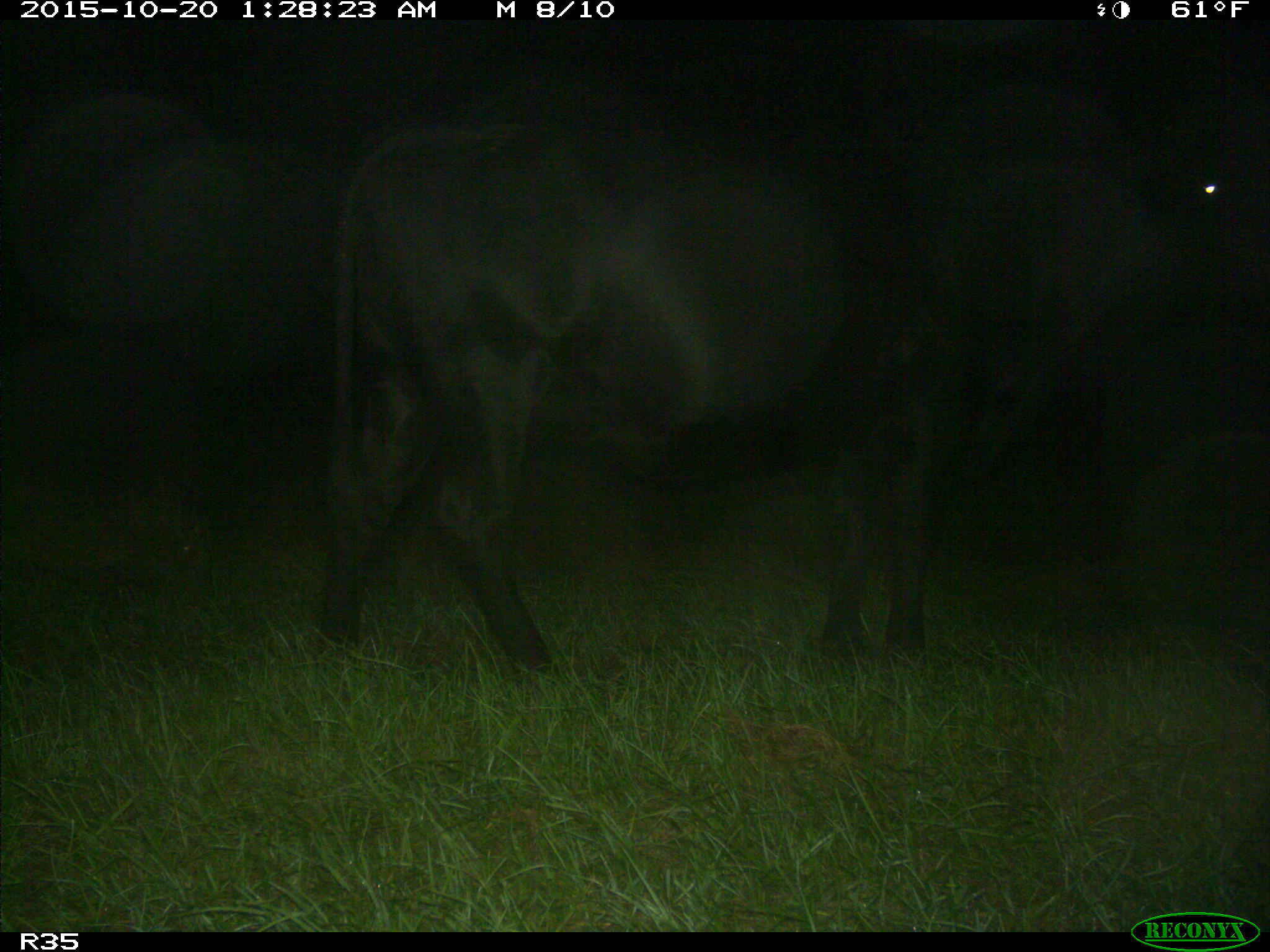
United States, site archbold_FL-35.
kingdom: Animalia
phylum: Chordata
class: Mammalia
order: Artiodactyla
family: Bovidae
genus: Bos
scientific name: Bos taurus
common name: domestic cow